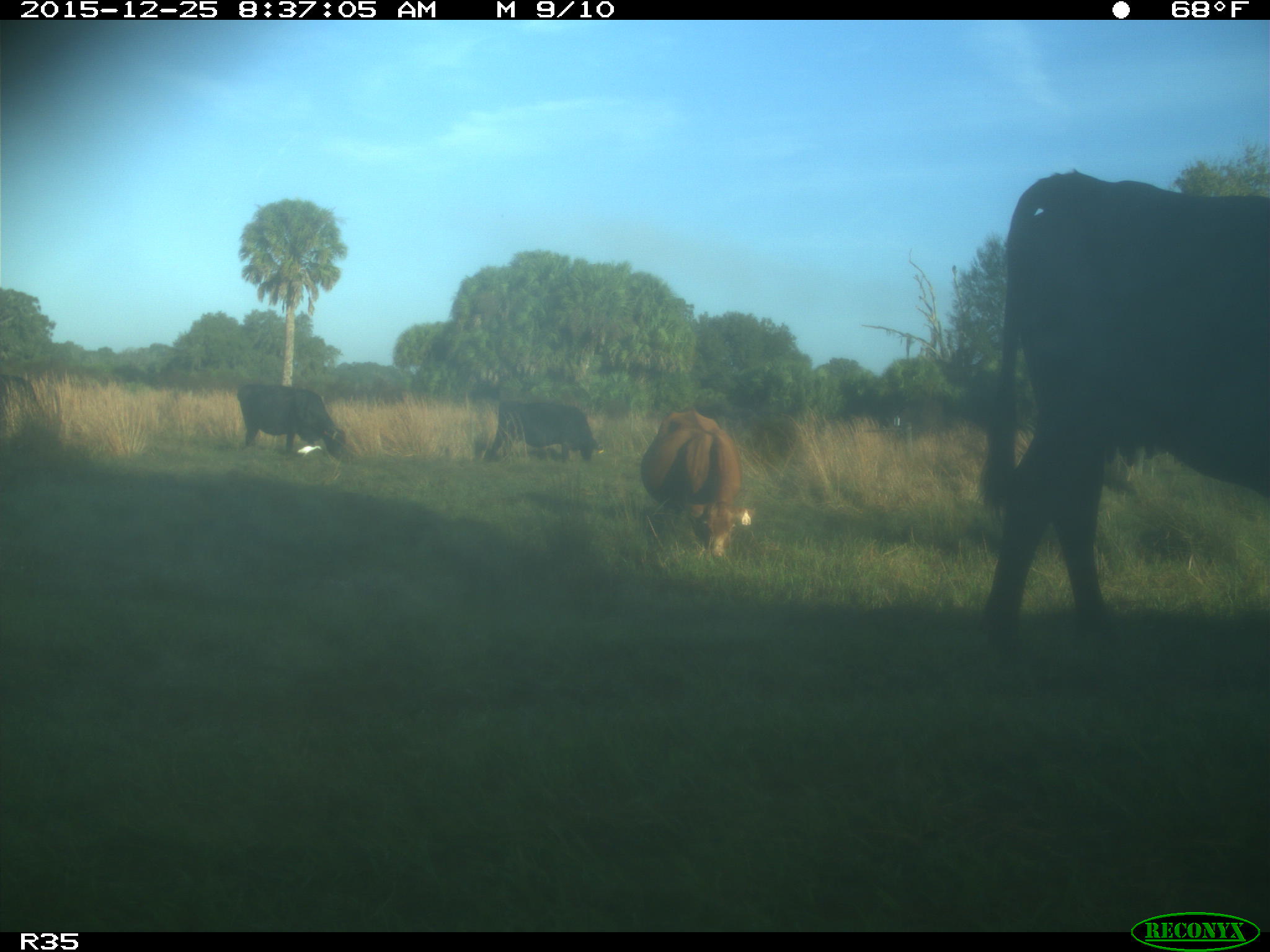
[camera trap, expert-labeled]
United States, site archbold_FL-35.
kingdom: Animalia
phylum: Chordata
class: Mammalia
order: Artiodactyla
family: Bovidae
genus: Bos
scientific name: Bos taurus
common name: domestic cow